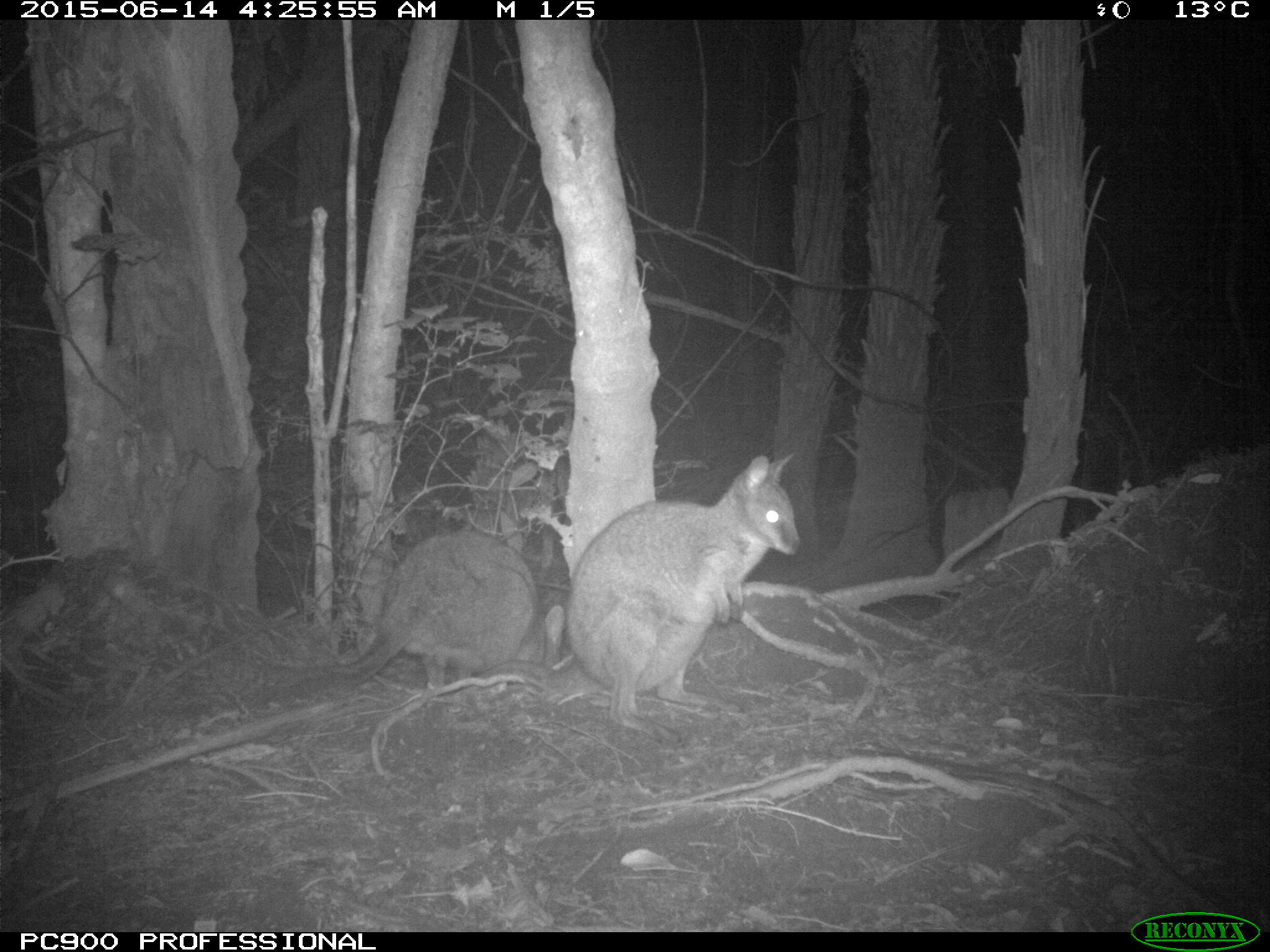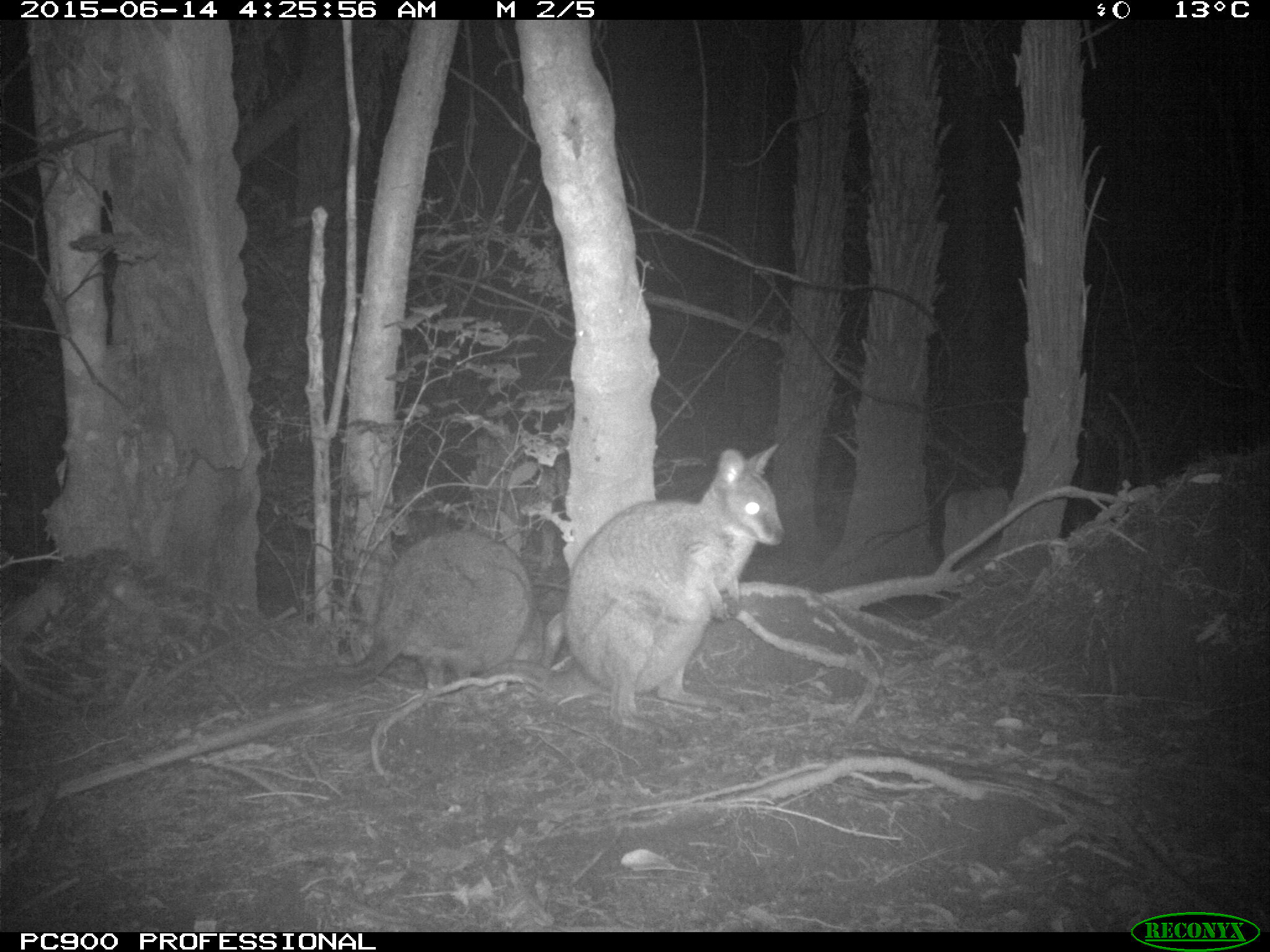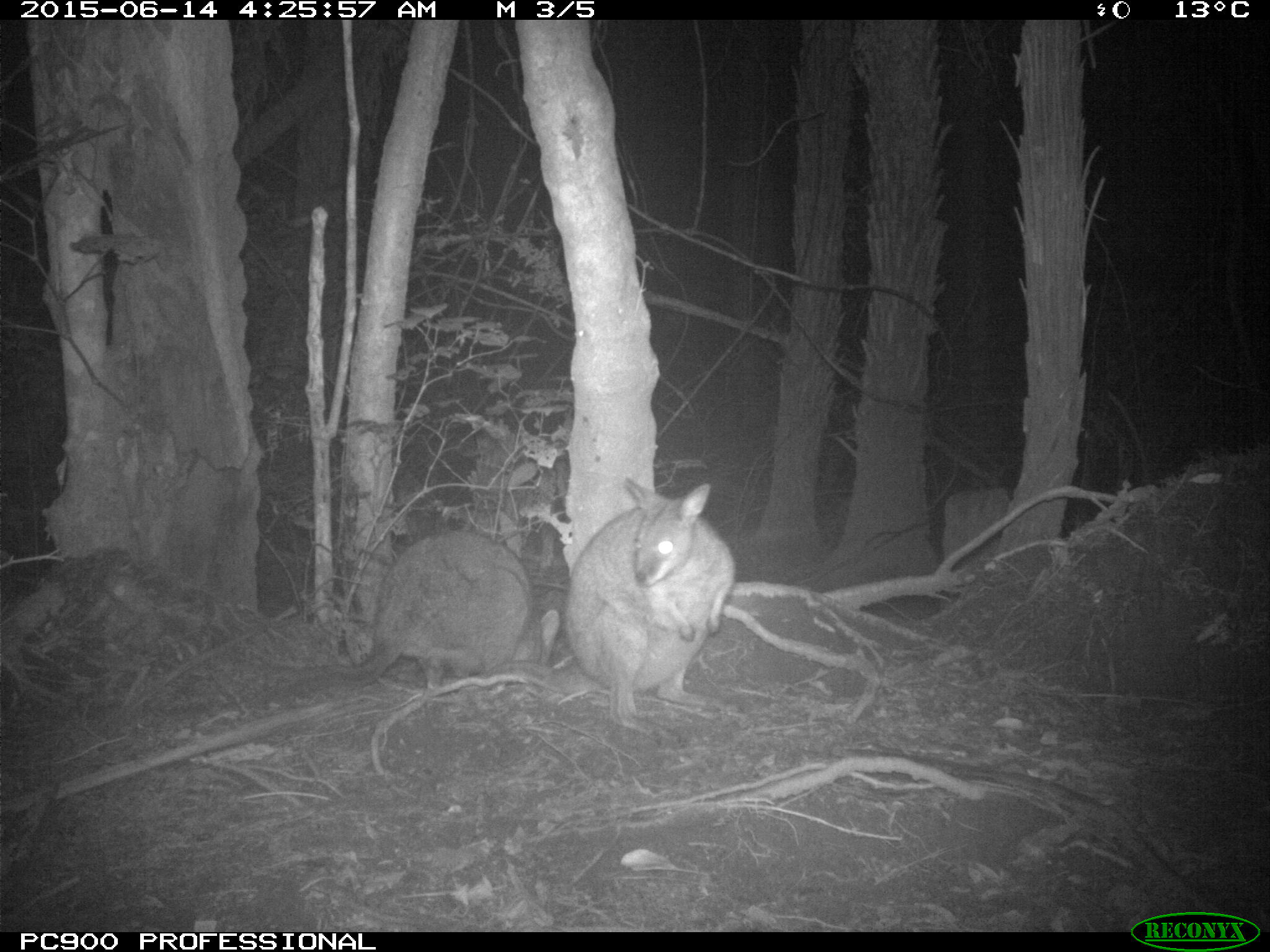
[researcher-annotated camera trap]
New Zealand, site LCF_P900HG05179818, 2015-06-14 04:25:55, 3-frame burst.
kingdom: Animalia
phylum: Chordata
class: Mammalia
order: Diprotodontia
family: Macropodidae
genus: Notamacropus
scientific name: Notamacropus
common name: wallaby